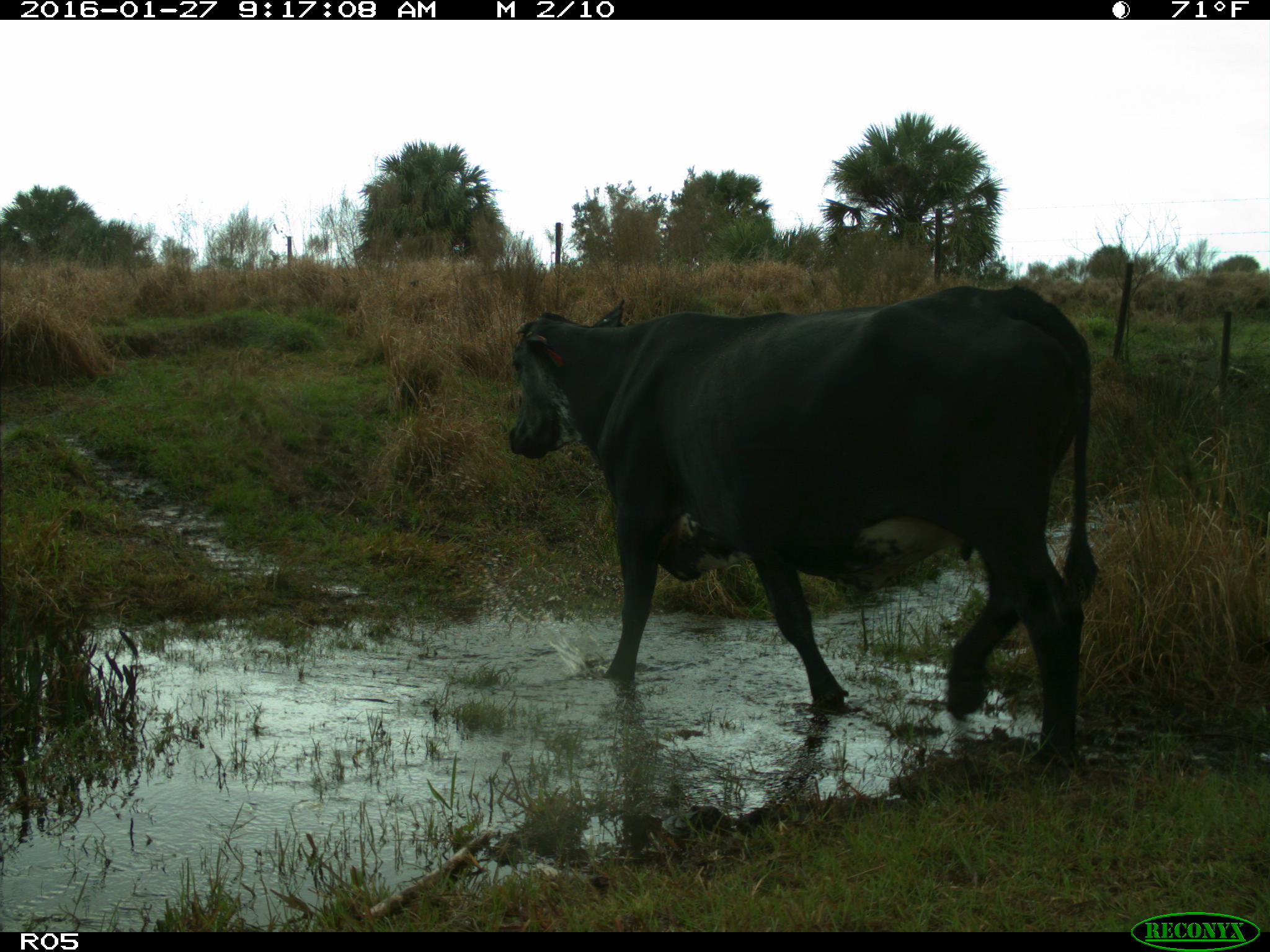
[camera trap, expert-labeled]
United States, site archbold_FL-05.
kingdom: Animalia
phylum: Chordata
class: Mammalia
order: Artiodactyla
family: Bovidae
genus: Bos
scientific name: Bos taurus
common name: domestic cow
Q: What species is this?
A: Bos taurus (domestic cow).